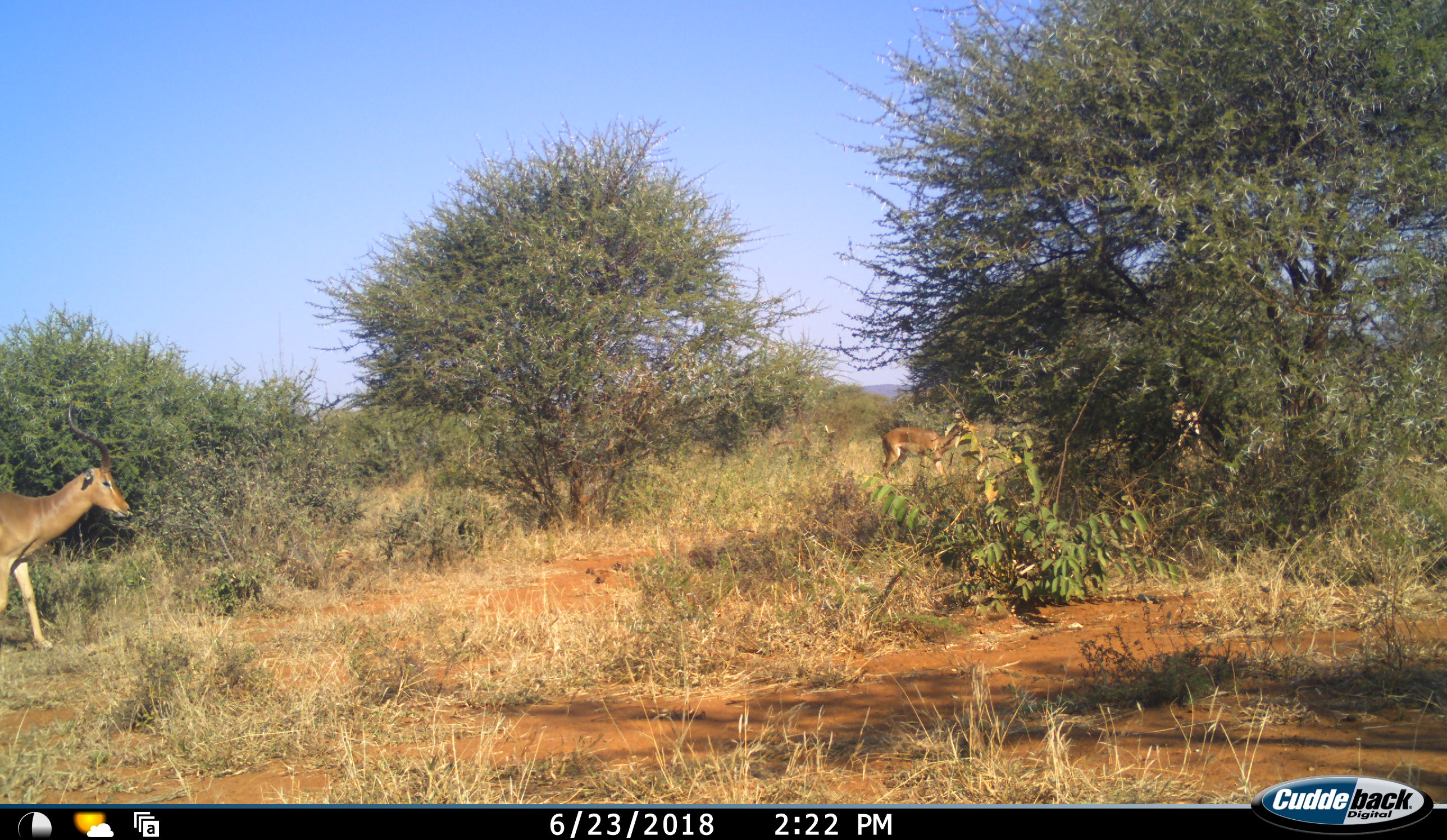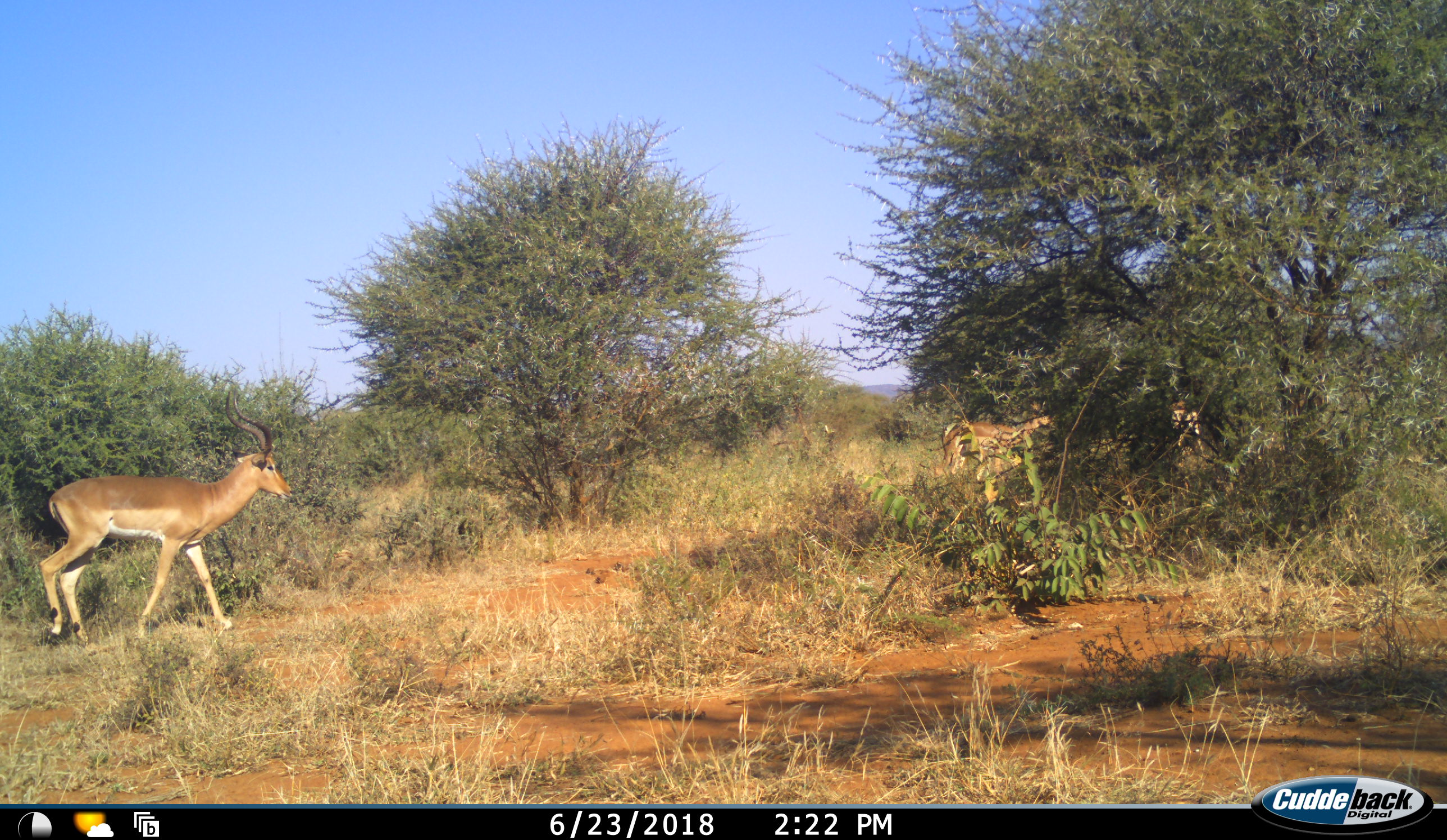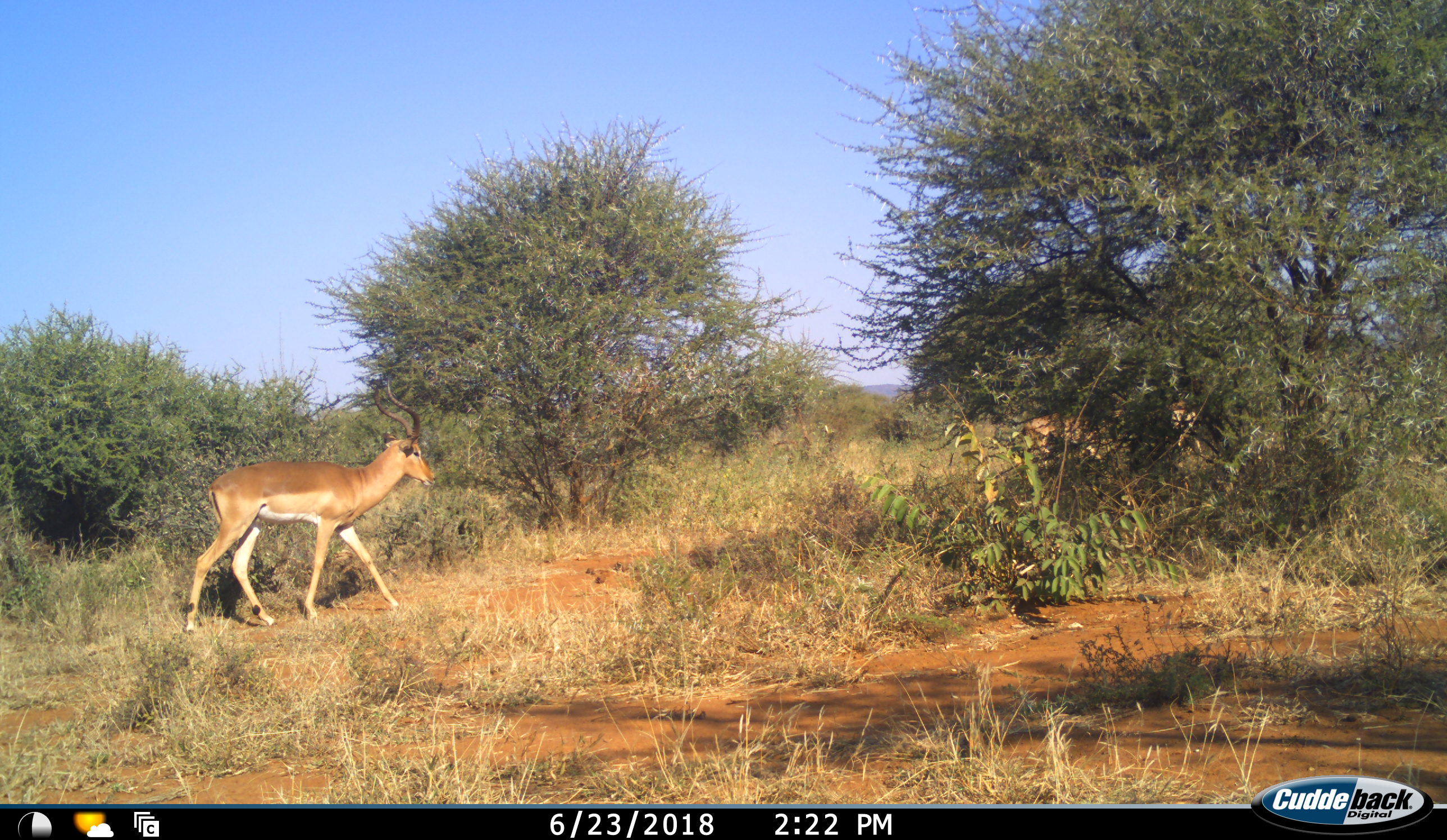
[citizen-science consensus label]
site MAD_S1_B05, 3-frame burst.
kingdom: Animalia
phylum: Chordata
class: Mammalia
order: Artiodactyla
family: Bovidae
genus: Aepyceros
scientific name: Aepyceros melampus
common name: impala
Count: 3.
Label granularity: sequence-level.